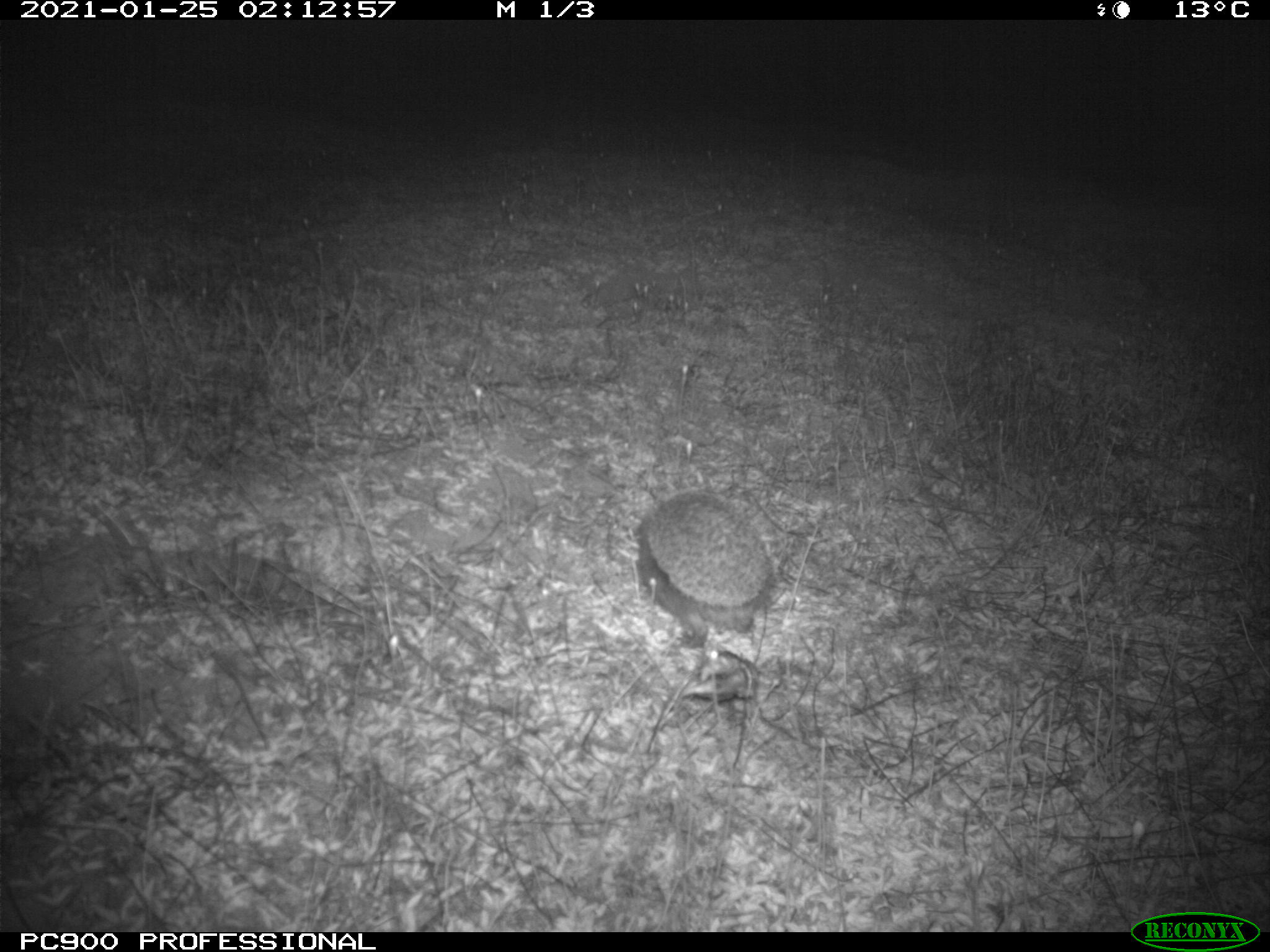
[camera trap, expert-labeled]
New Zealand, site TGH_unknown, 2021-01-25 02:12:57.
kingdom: Animalia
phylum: Chordata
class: Mammalia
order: Eulipotyphla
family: Erinaceidae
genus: Erinaceus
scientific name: Erinaceus europaeus europaeus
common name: european hedgehog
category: hedgehog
Hedgehog (european hedgehog) (Erinaceus europaeus europaeus).